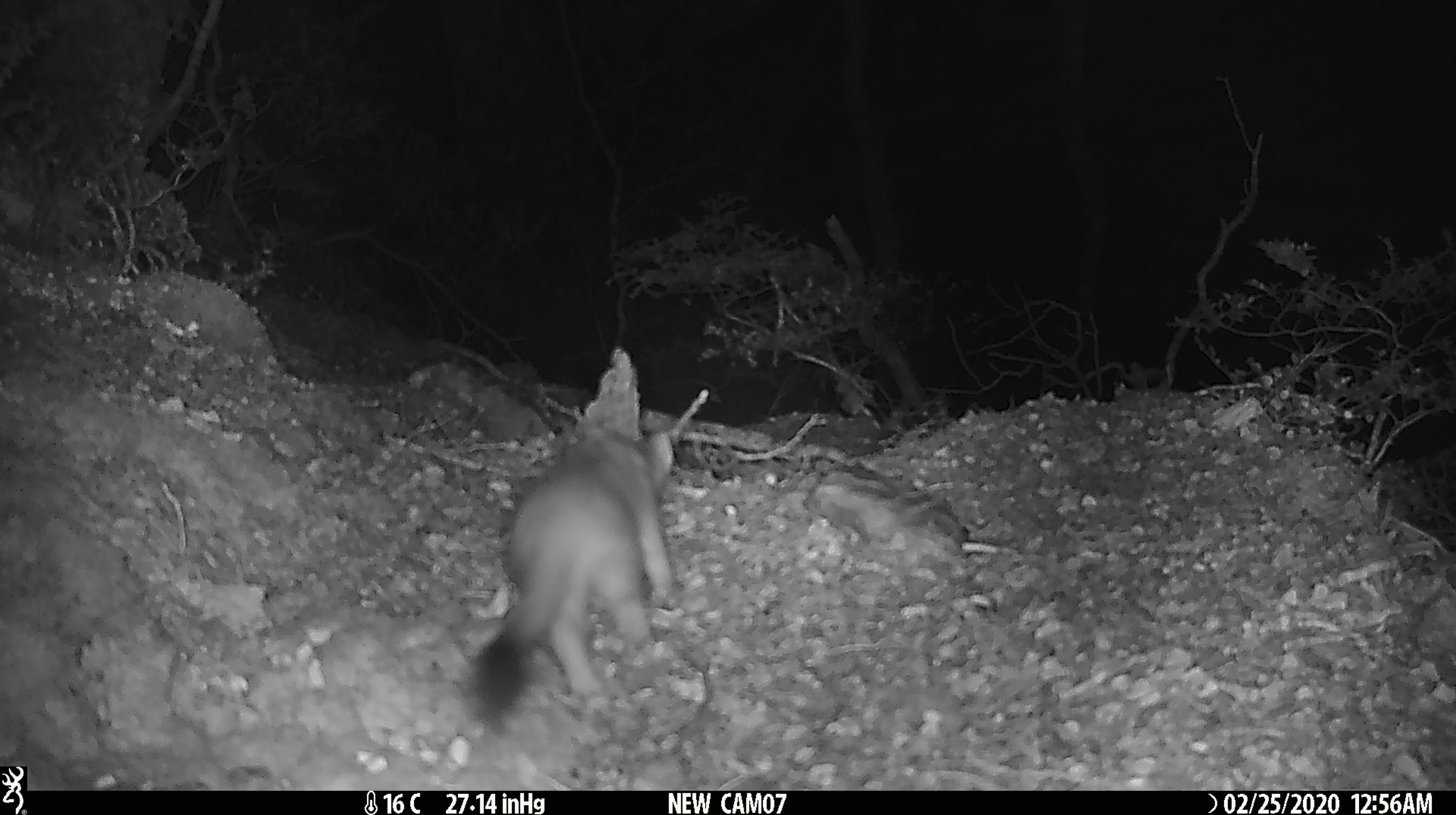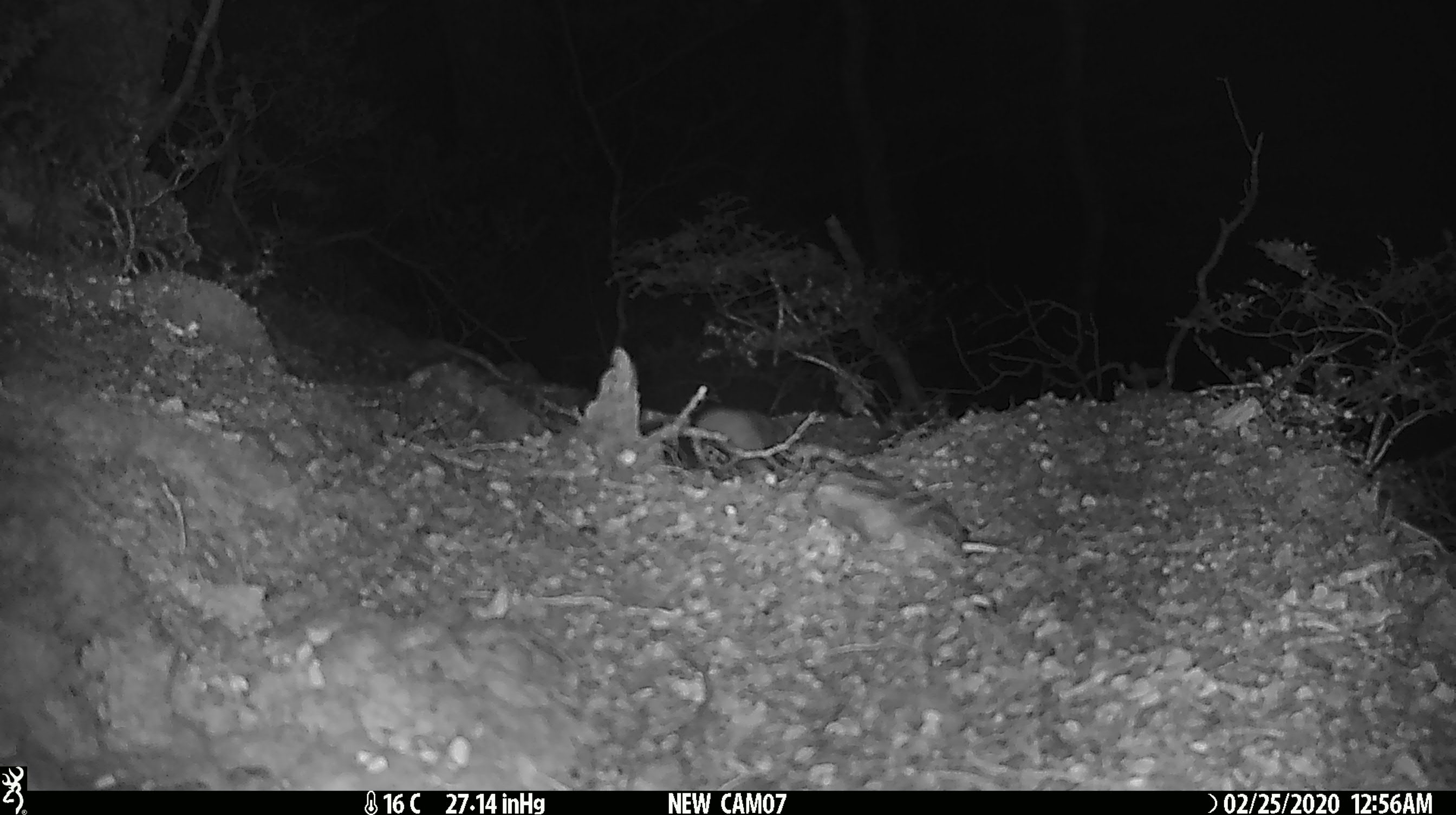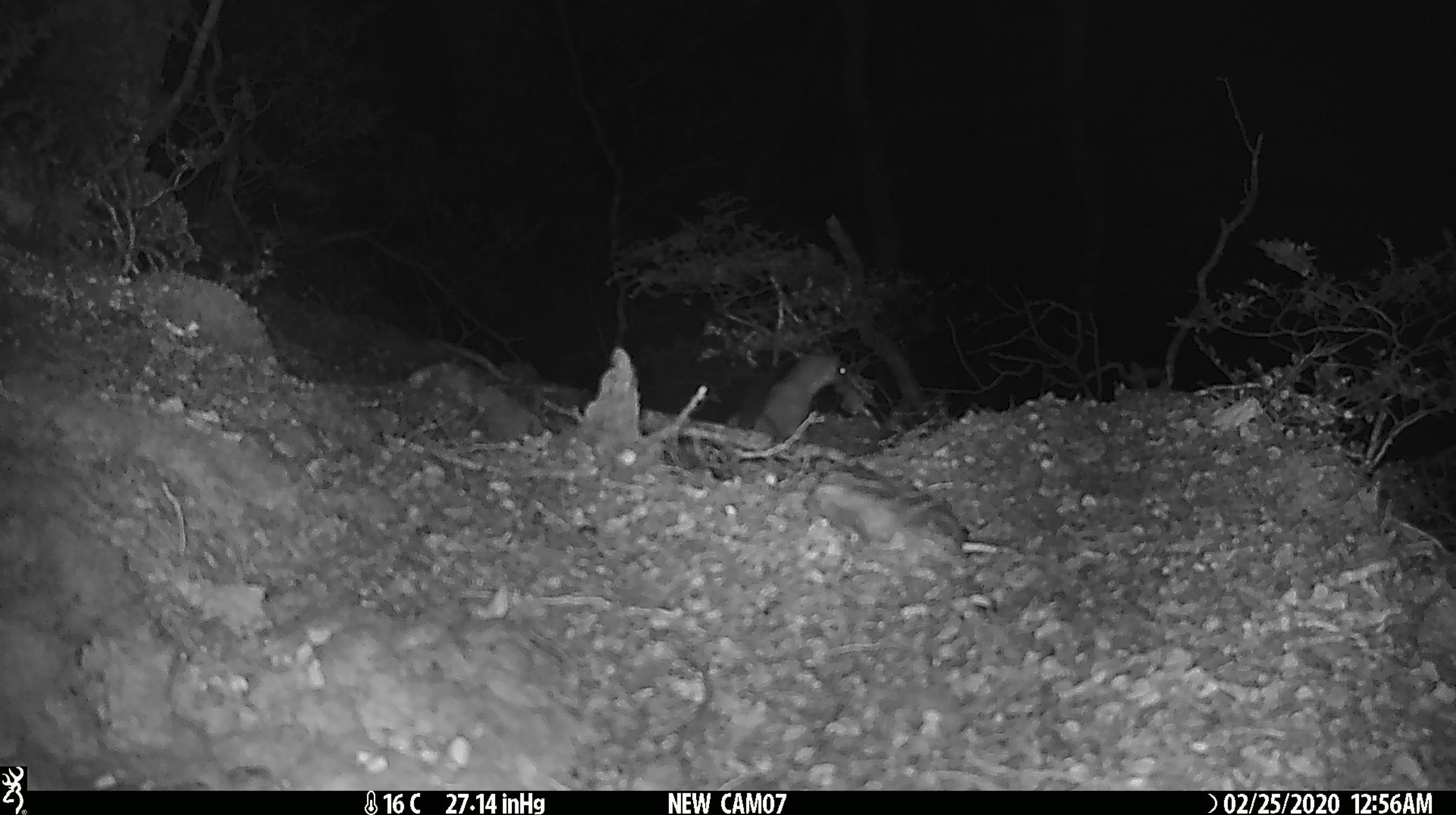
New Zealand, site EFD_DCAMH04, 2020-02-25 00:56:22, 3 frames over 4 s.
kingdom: Animalia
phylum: Chordata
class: Mammalia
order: Carnivora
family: Mustelidae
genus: Mustela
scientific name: Mustela erminea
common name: stoat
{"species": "stoat (Mustela erminea)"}